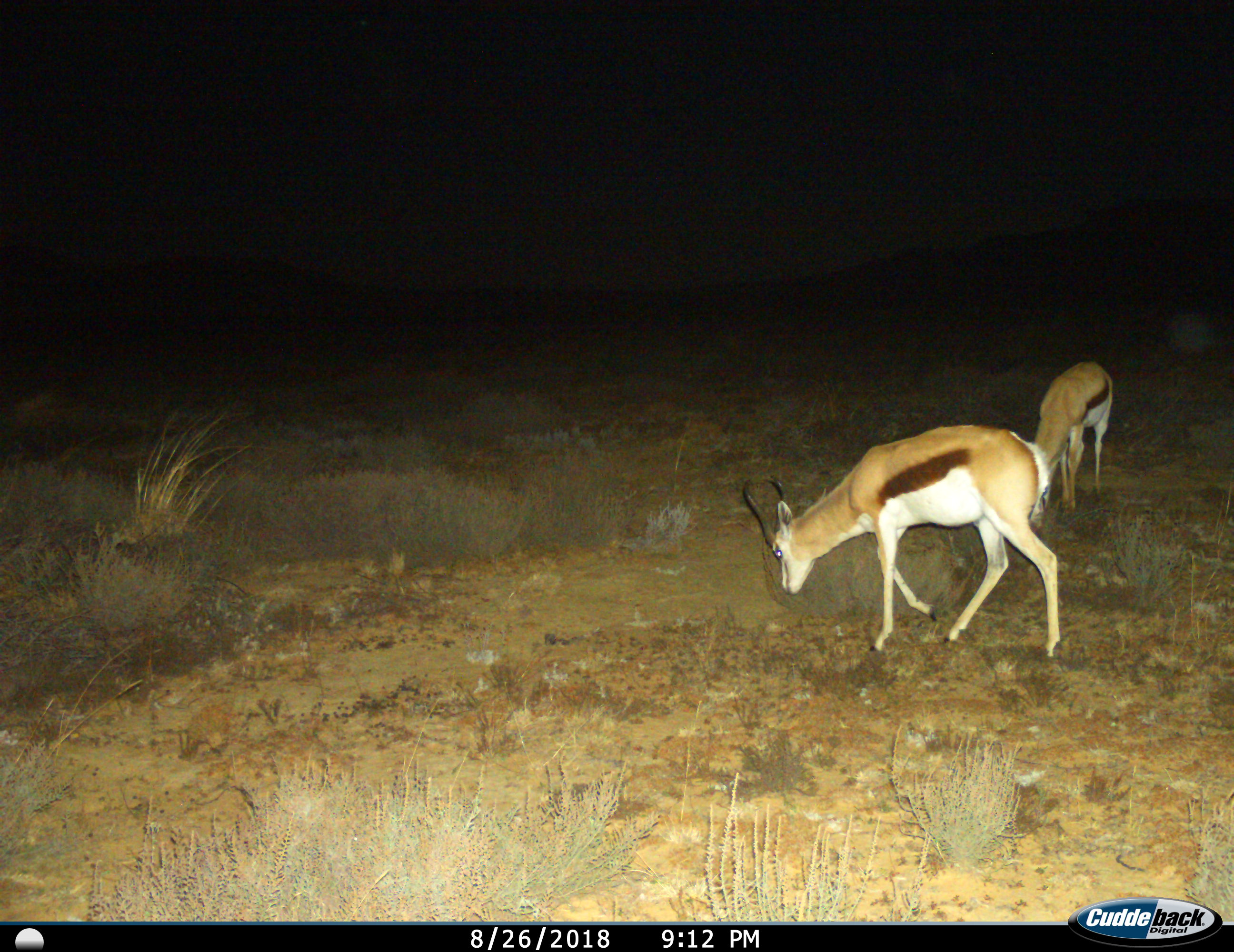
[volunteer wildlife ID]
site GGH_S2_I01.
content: unidentified animal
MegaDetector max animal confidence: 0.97